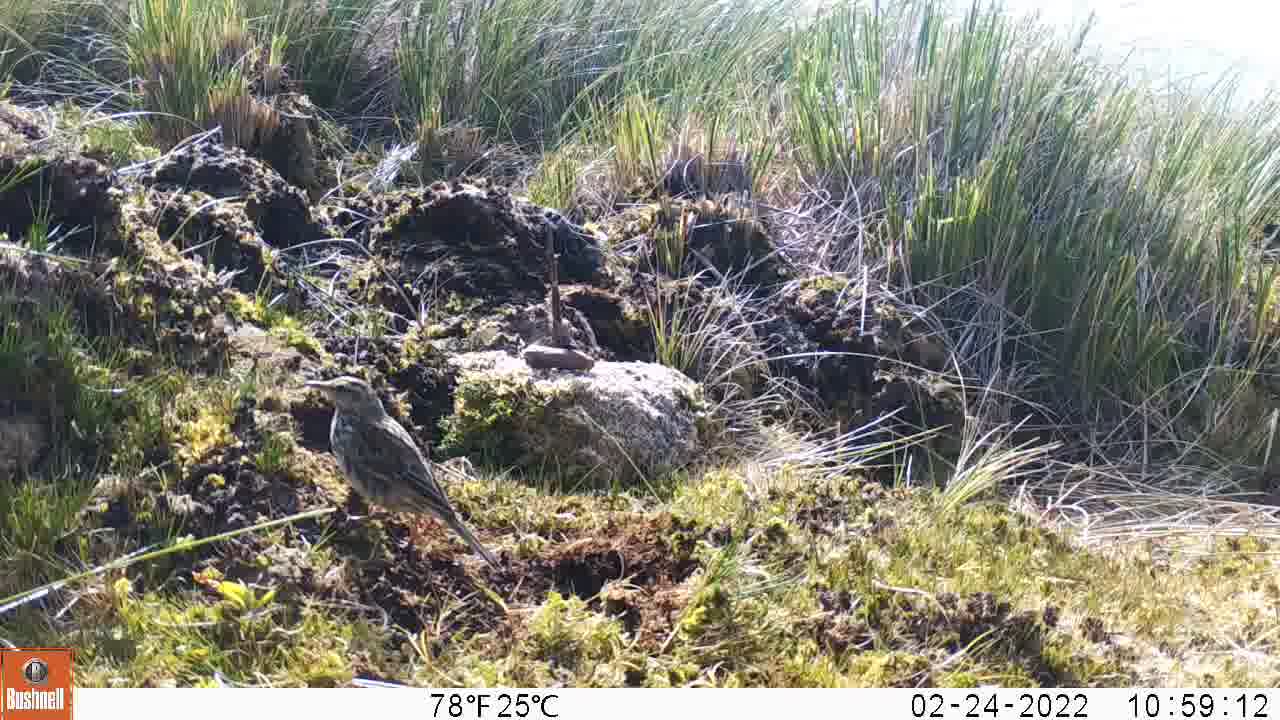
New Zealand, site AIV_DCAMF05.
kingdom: Animalia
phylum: Chordata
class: Aves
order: Passeriformes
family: Motacillidae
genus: Anthus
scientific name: Anthus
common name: pipit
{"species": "pipit (Anthus)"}